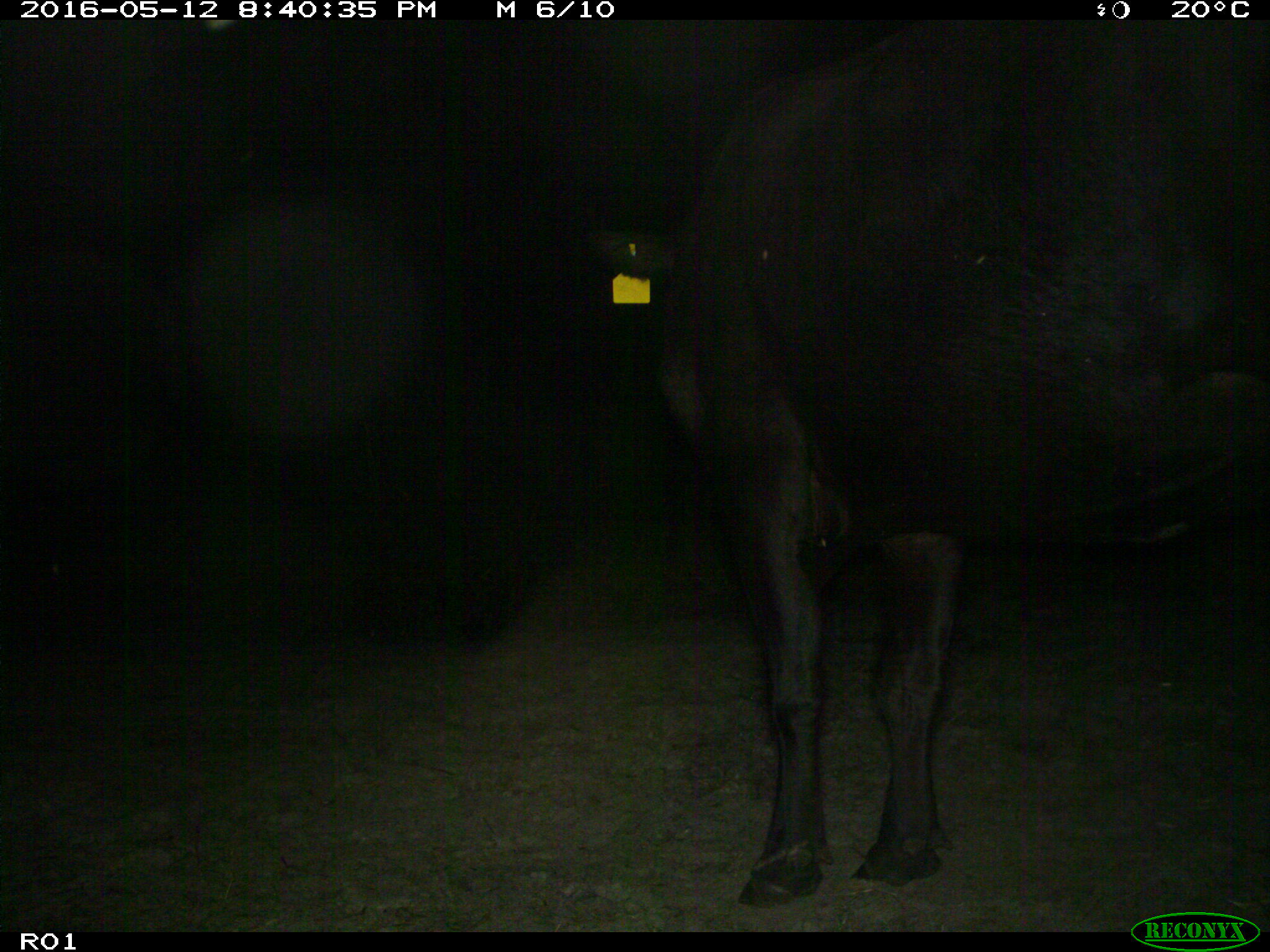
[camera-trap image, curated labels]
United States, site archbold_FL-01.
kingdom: Animalia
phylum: Chordata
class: Mammalia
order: Artiodactyla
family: Bovidae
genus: Bos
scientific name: Bos taurus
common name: domestic cow